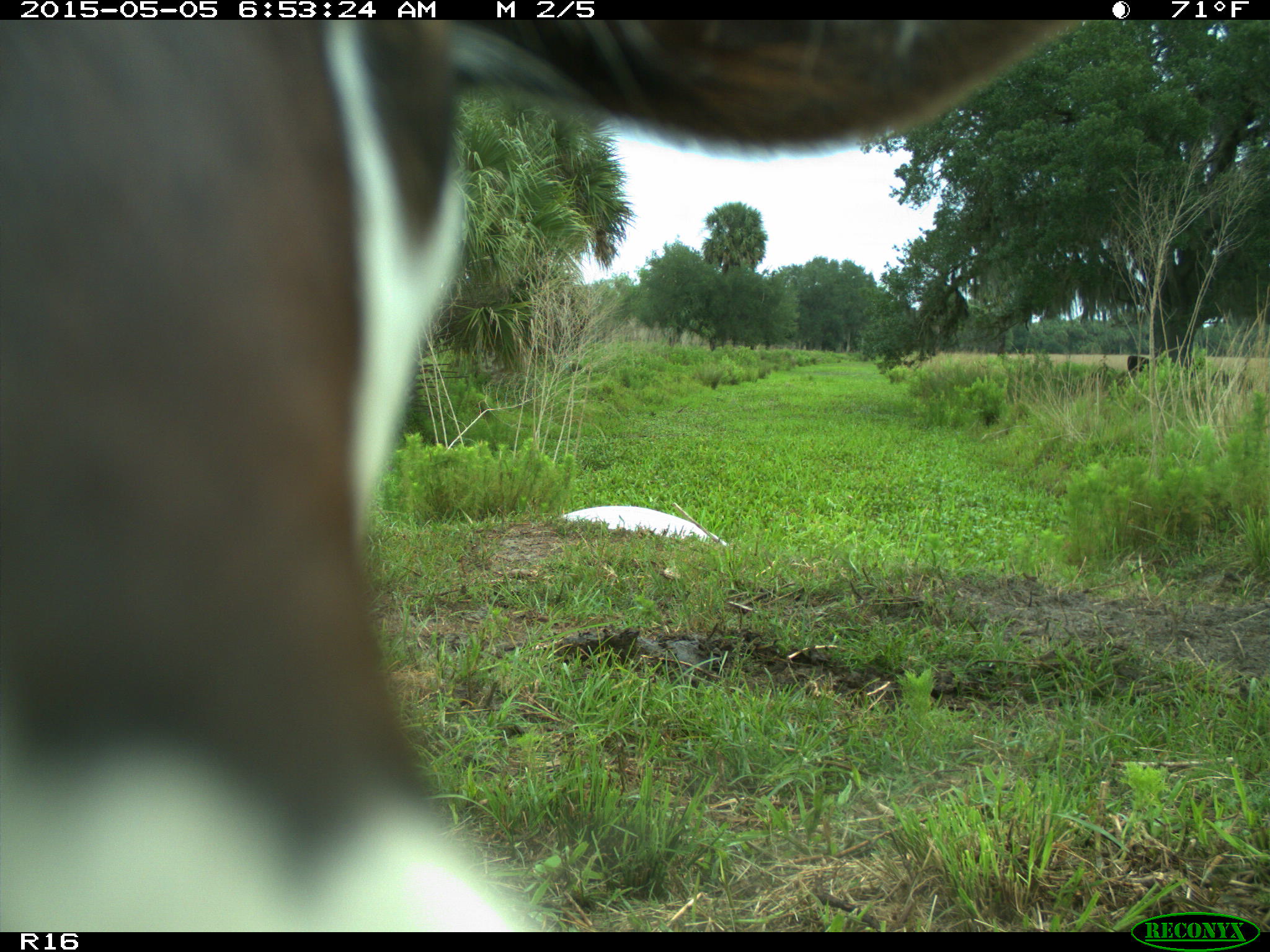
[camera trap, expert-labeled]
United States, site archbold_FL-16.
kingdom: Animalia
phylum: Chordata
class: Mammalia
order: Artiodactyla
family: Bovidae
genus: Bos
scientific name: Bos taurus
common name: domestic cow